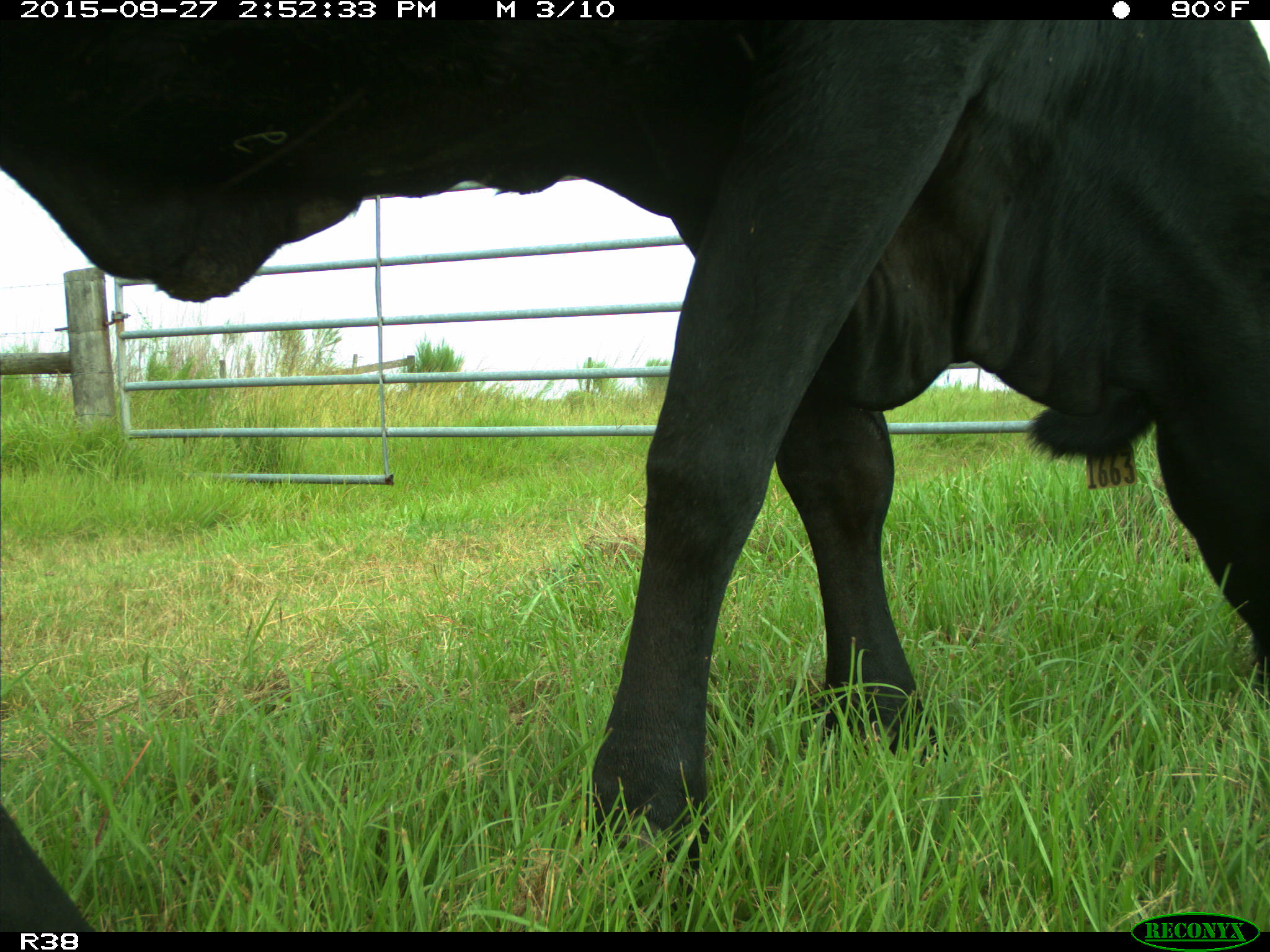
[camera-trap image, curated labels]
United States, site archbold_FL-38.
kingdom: Animalia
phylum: Chordata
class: Mammalia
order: Artiodactyla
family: Bovidae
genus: Bos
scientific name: Bos taurus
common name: domestic cow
Bos taurus (domestic cow).